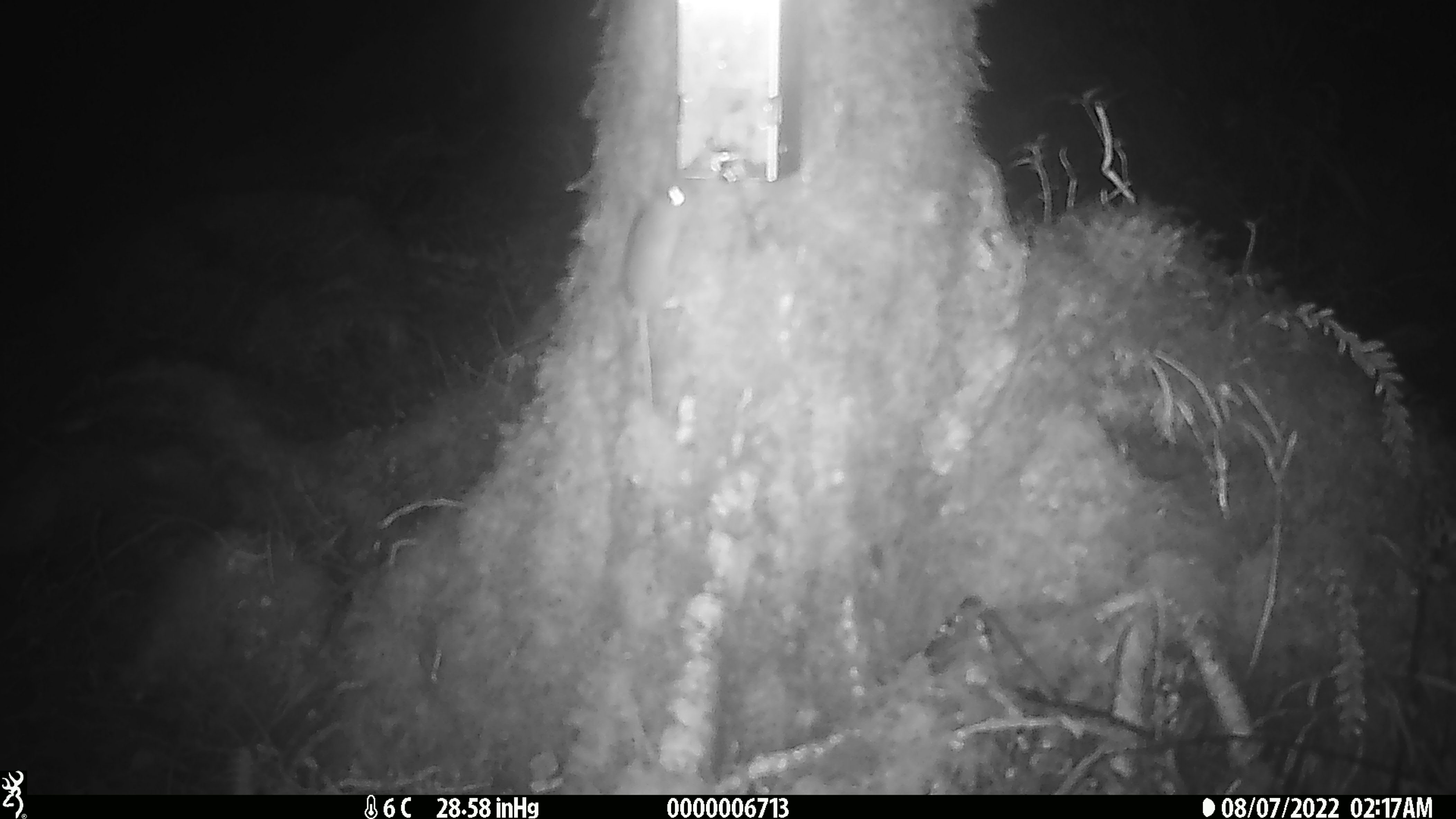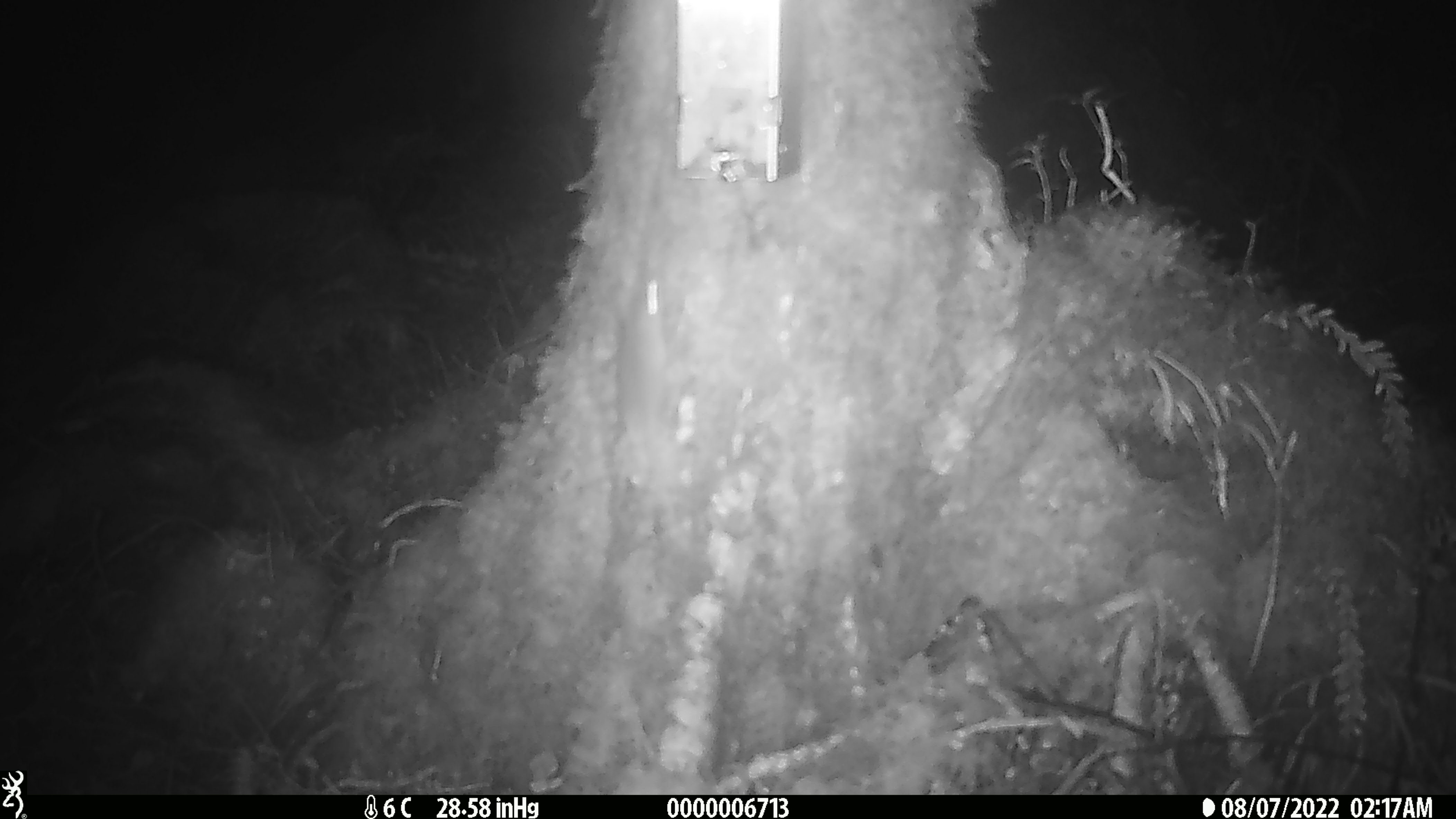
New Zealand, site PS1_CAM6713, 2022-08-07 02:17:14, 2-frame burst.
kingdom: Animalia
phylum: Chordata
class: Mammalia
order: Rodentia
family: Muridae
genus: Mus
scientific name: Mus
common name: mouse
Mouse (Mus).